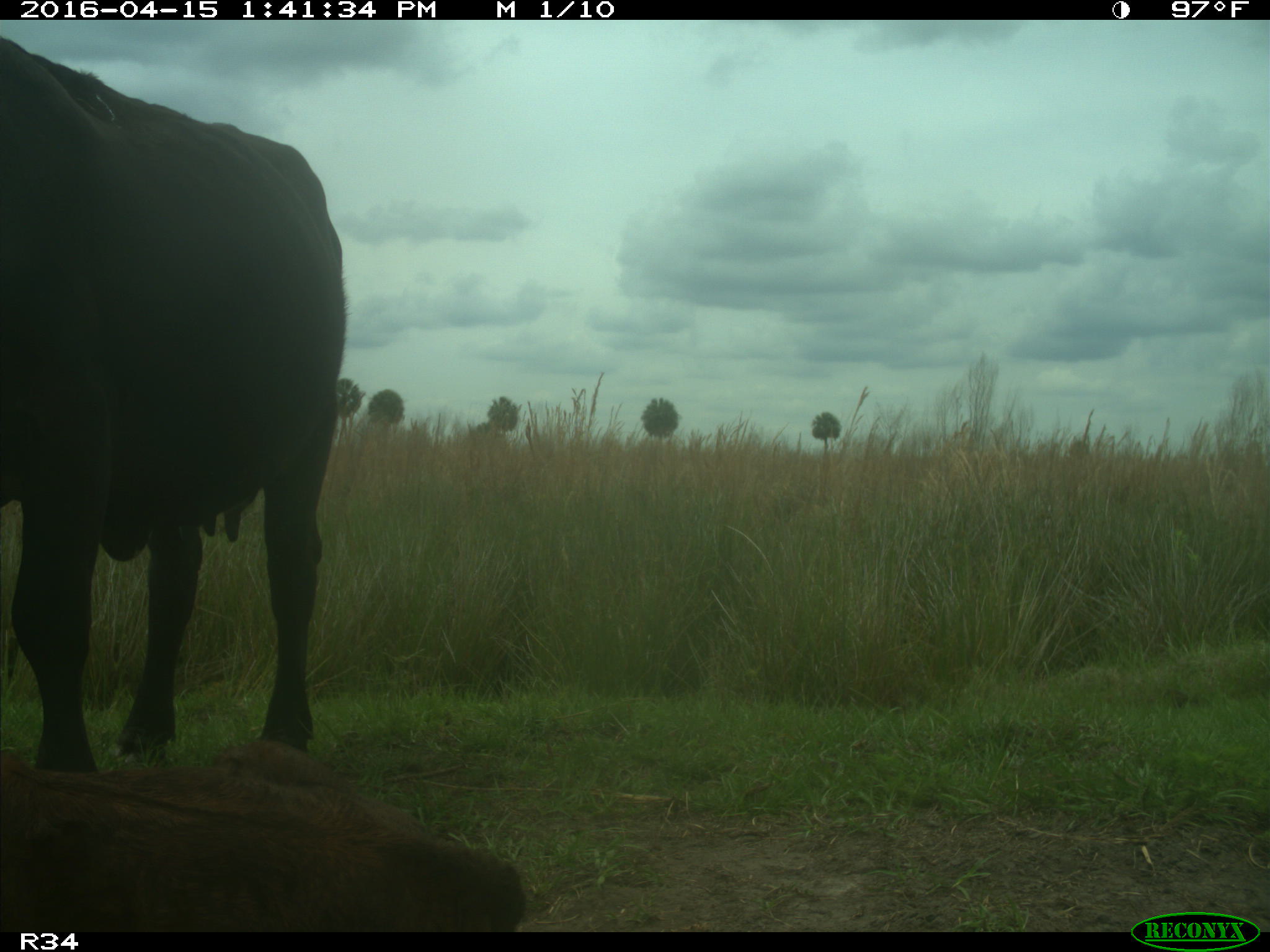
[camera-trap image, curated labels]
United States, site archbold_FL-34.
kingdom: Animalia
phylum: Chordata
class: Mammalia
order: Artiodactyla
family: Bovidae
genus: Bos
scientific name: Bos taurus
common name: domestic cow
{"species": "Bos taurus (domestic cow)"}